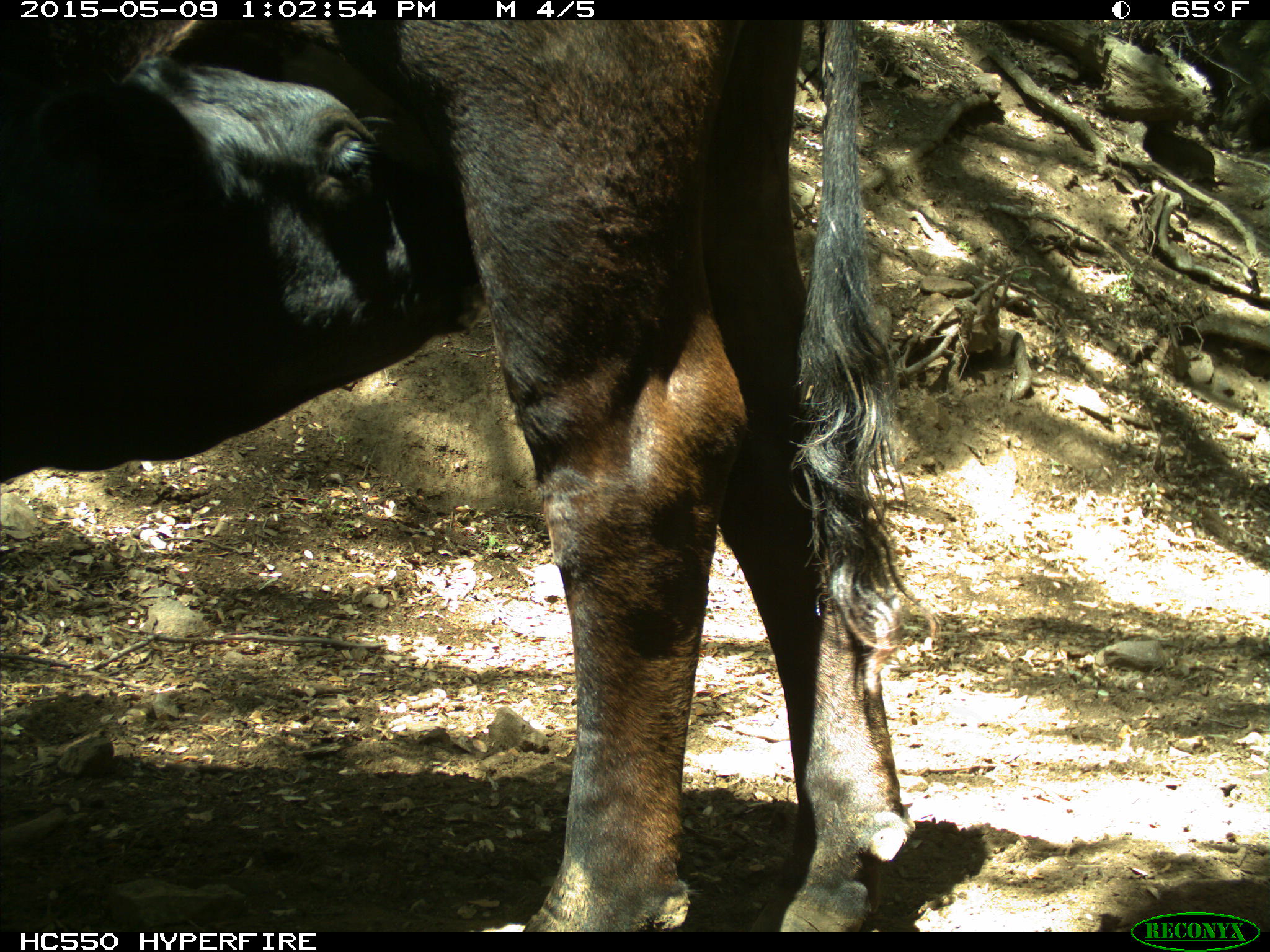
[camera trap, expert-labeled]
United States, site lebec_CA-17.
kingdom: Animalia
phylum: Chordata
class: Mammalia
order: Artiodactyla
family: Bovidae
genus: Bos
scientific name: Bos taurus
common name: domestic cow